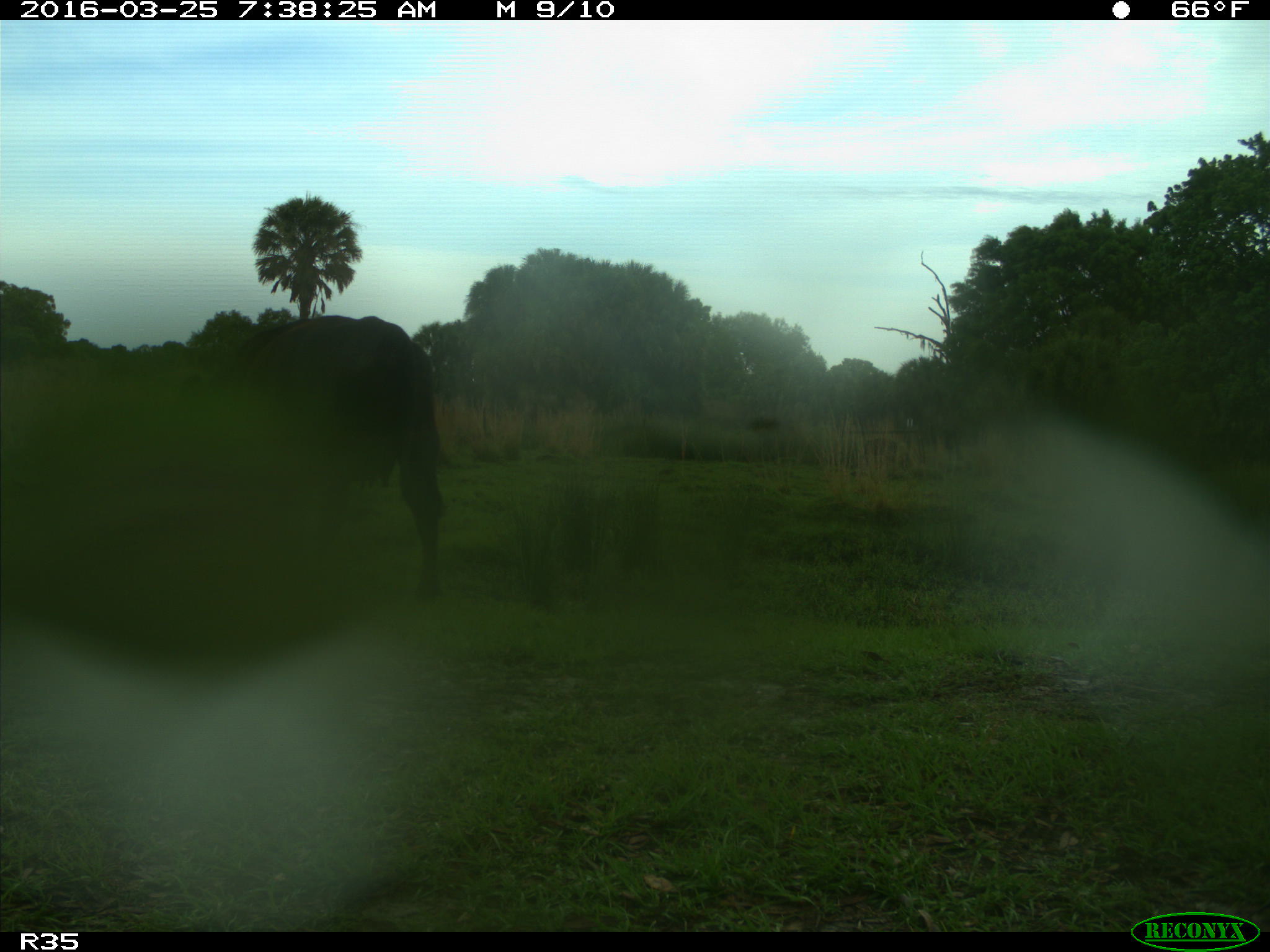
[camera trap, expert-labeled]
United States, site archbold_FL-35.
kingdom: Animalia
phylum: Chordata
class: Mammalia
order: Artiodactyla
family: Bovidae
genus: Bos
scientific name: Bos taurus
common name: domestic cow